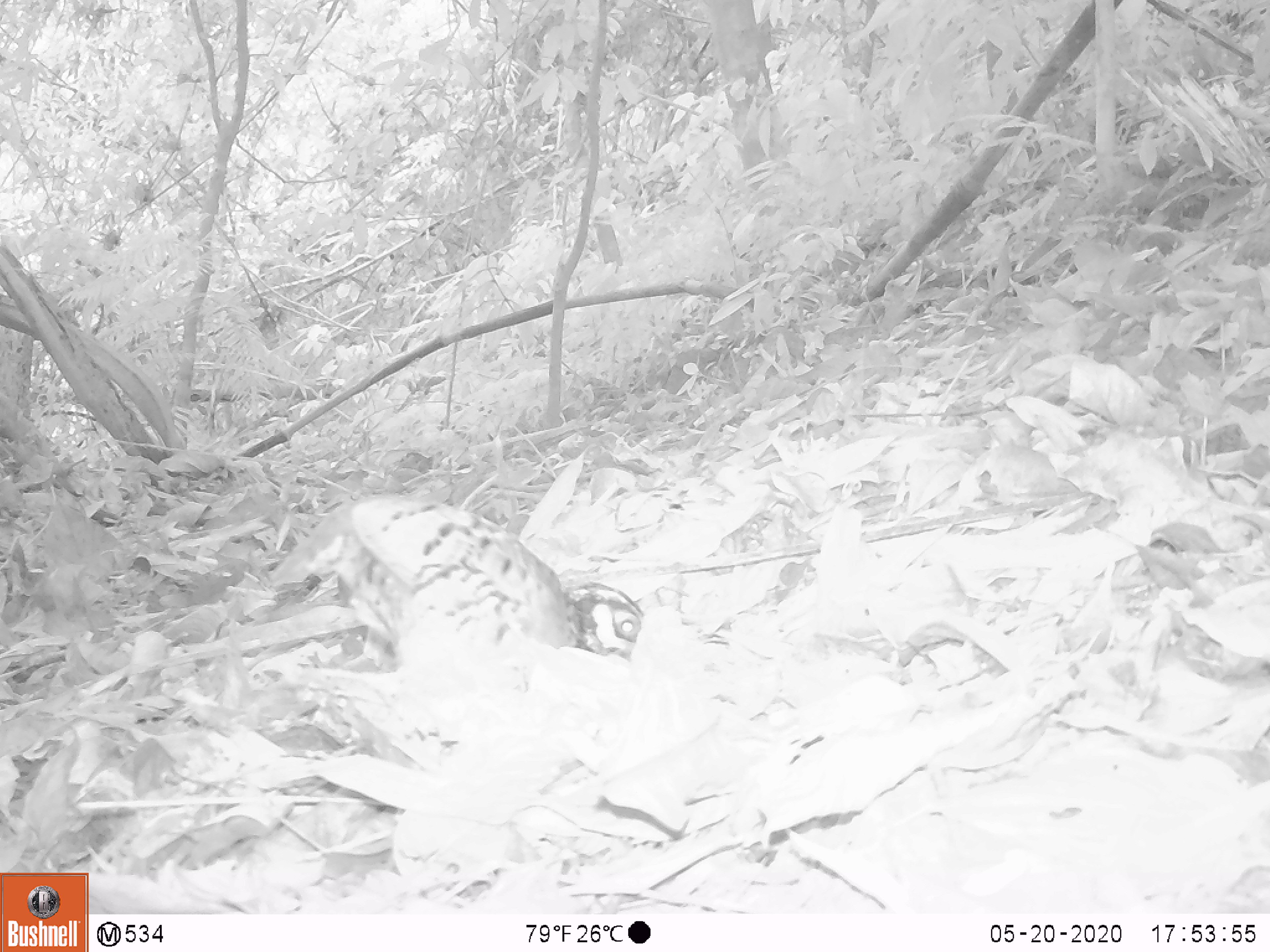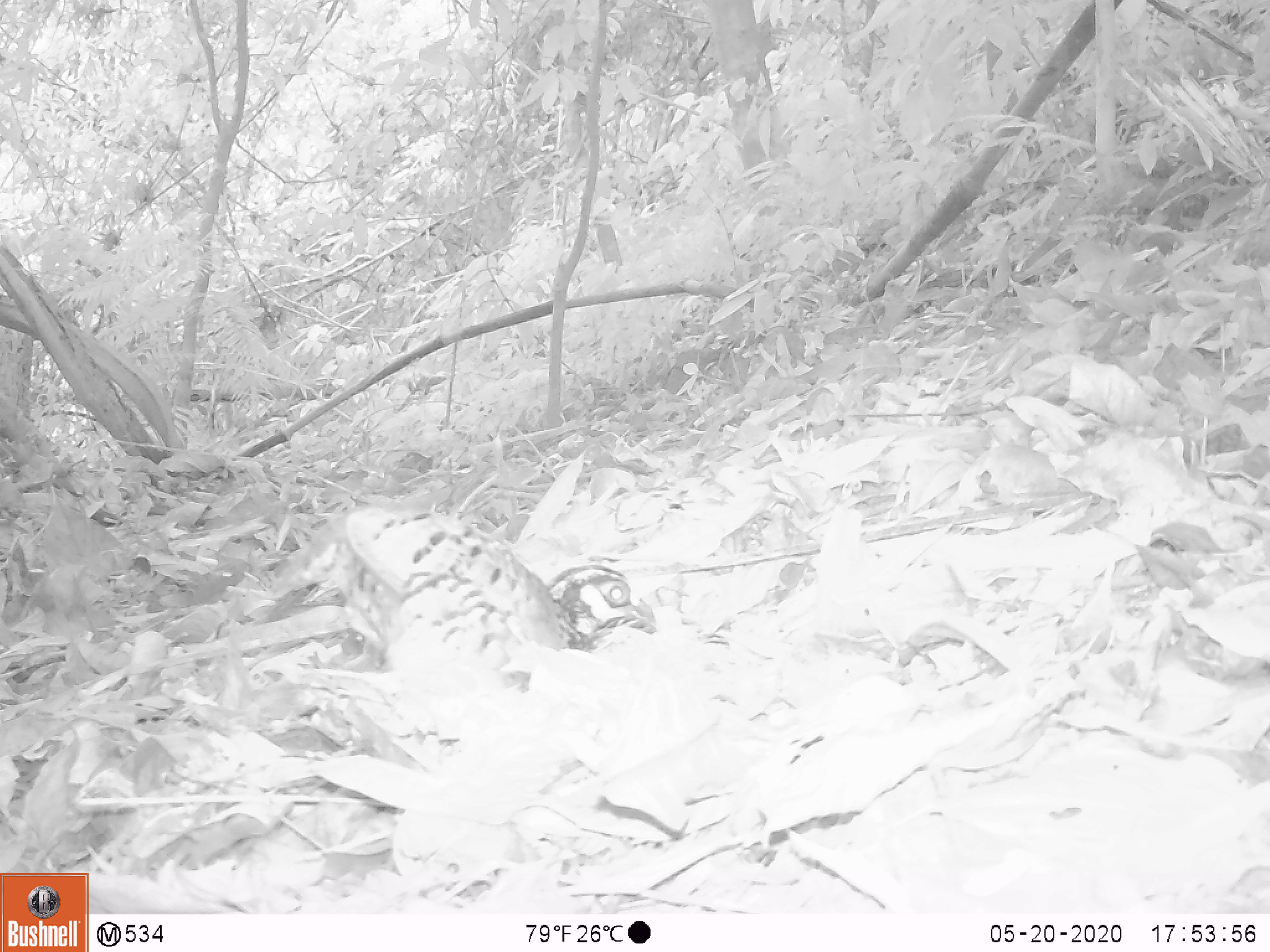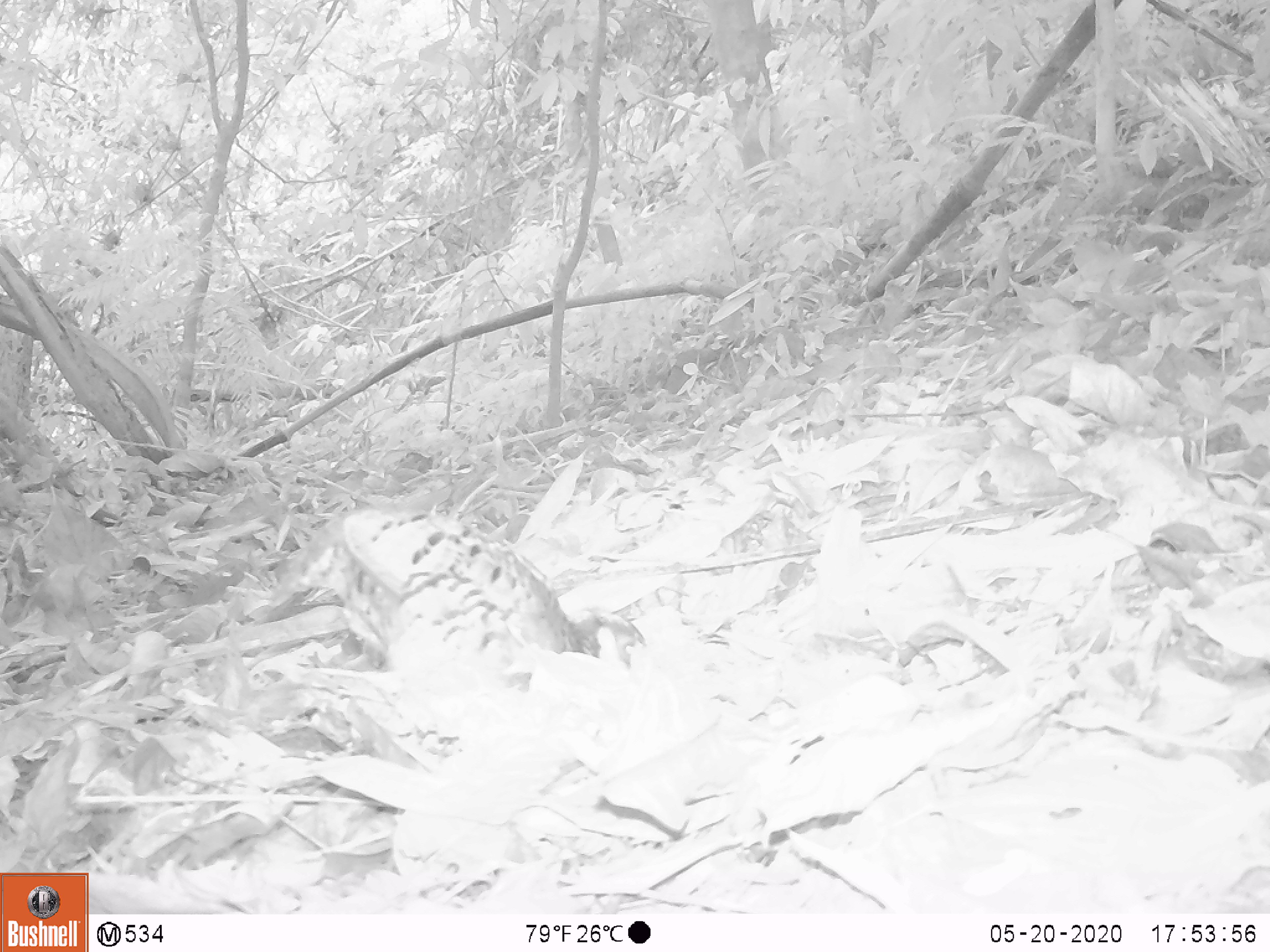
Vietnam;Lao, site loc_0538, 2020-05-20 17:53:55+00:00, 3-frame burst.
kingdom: Animalia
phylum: Chordata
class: Aves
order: Galliformes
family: Phasianidae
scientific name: Phasianidae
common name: partridge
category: unidentified partridge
Unidentified partridge (partridge) (Phasianidae). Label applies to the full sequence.